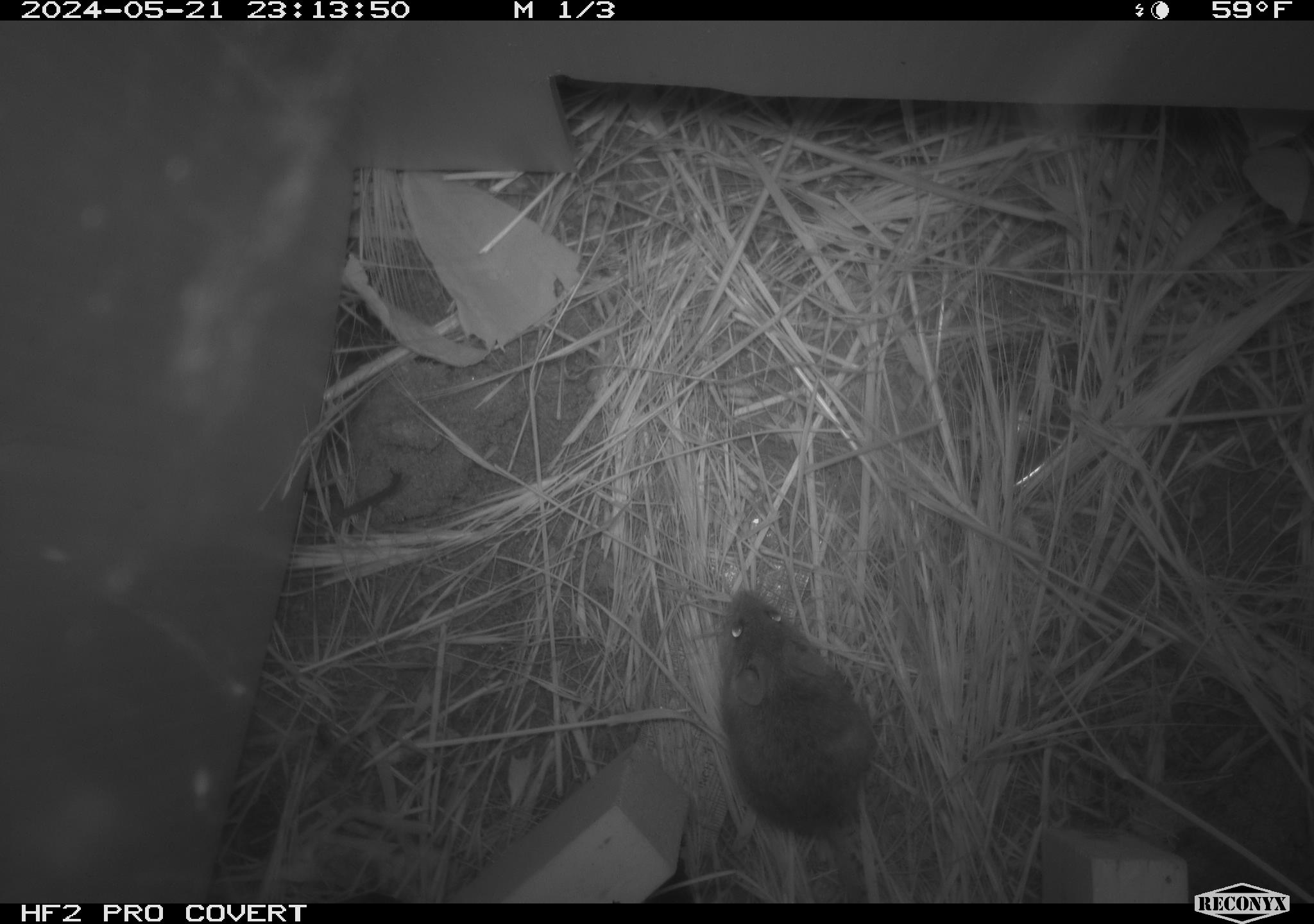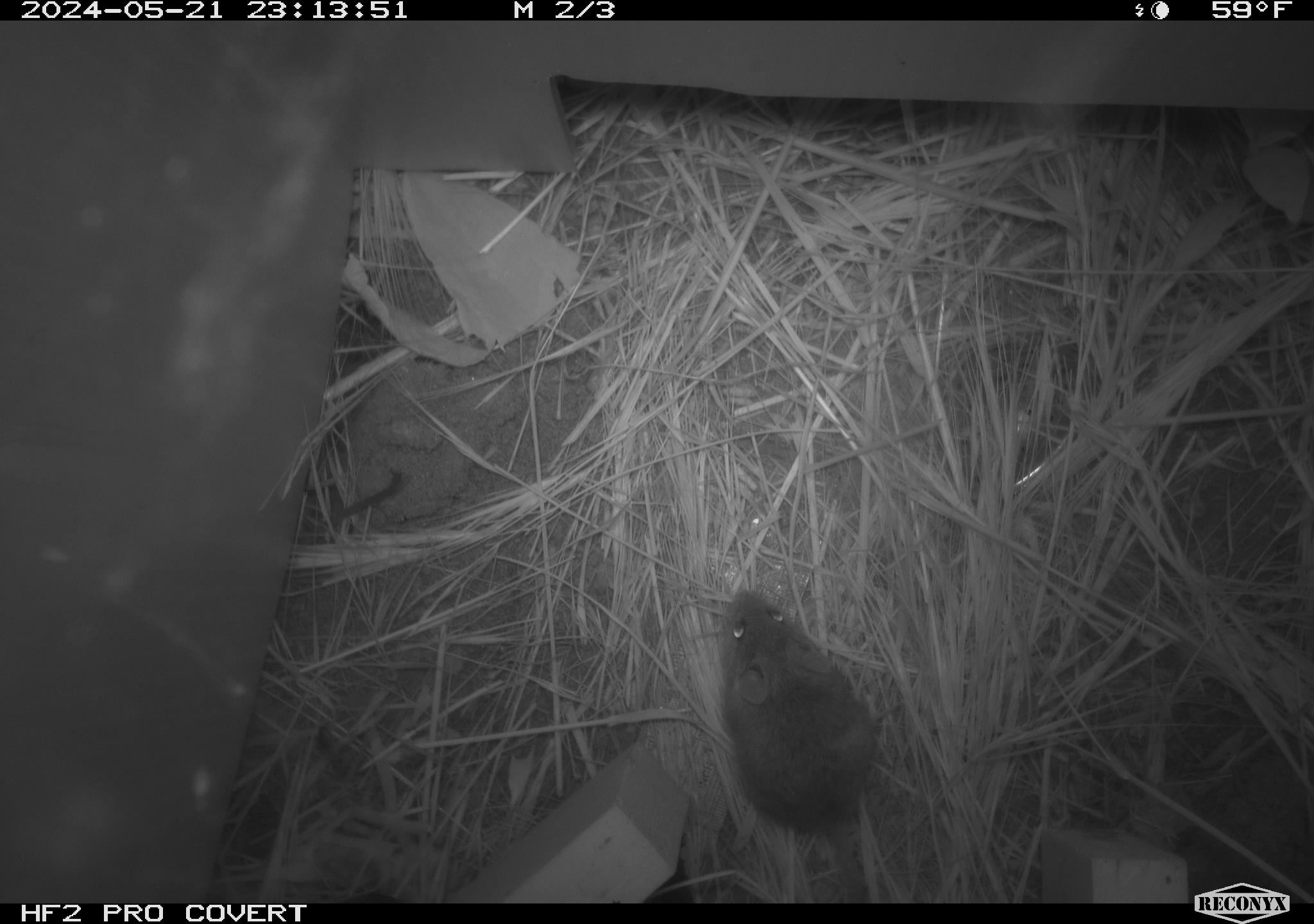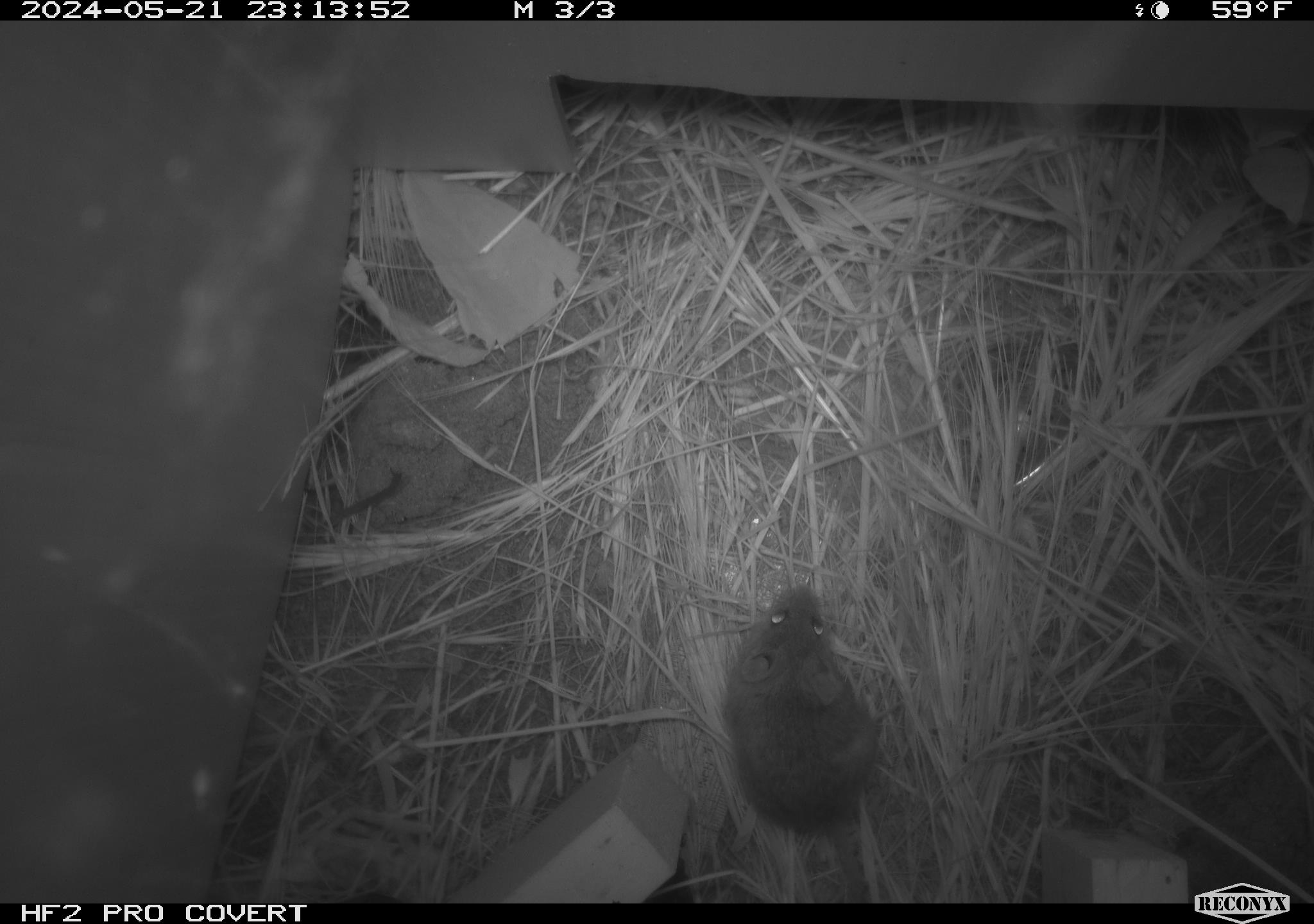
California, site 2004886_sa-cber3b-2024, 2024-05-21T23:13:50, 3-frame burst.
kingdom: Animalia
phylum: Chordata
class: Mammalia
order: Rodentia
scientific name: Rodentia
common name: mouse species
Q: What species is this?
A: Mouse species (Rodentia).